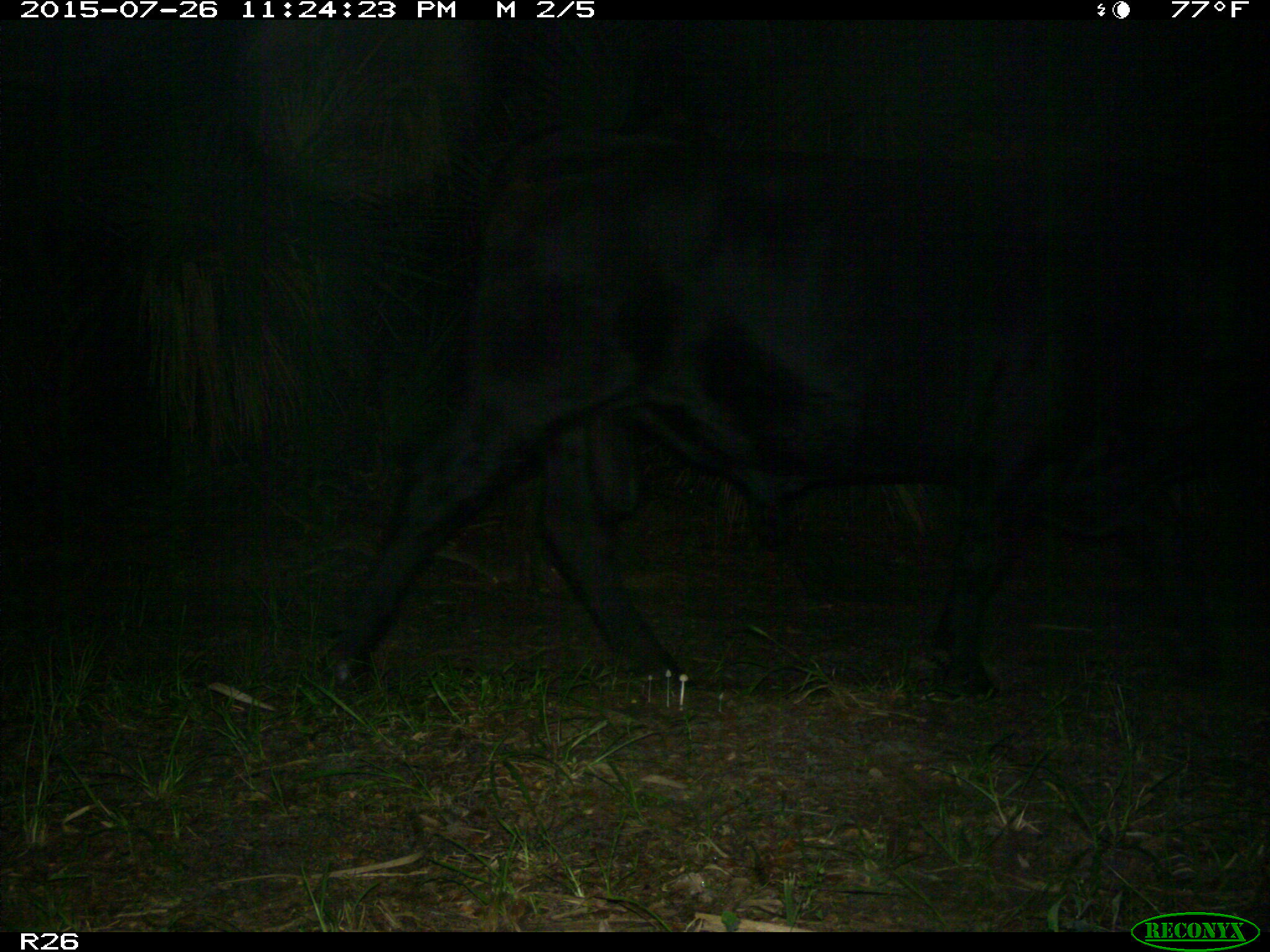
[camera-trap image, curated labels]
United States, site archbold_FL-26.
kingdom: Animalia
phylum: Chordata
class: Mammalia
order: Artiodactyla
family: Bovidae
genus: Bos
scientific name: Bos taurus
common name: domestic cow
Bos taurus (domestic cow).